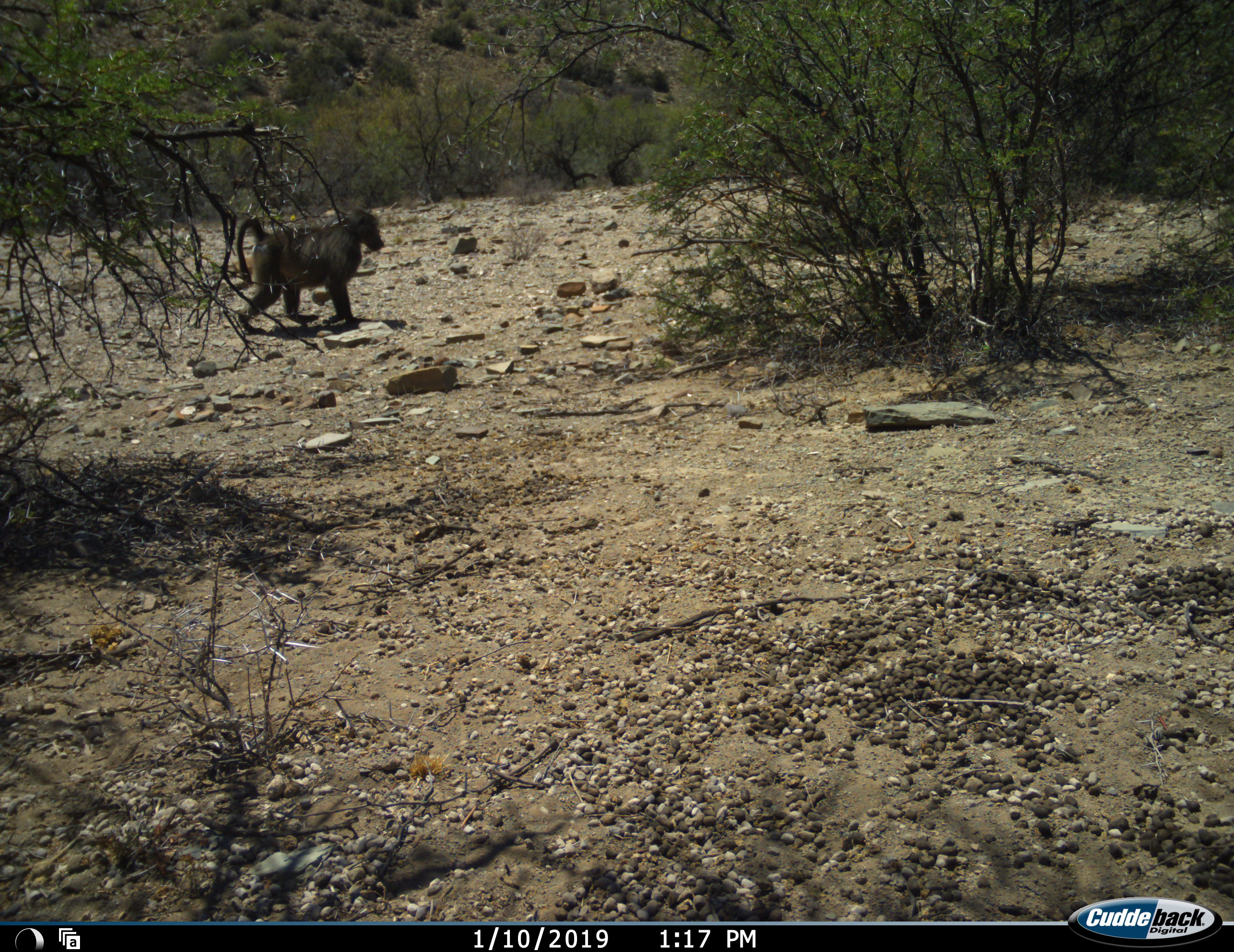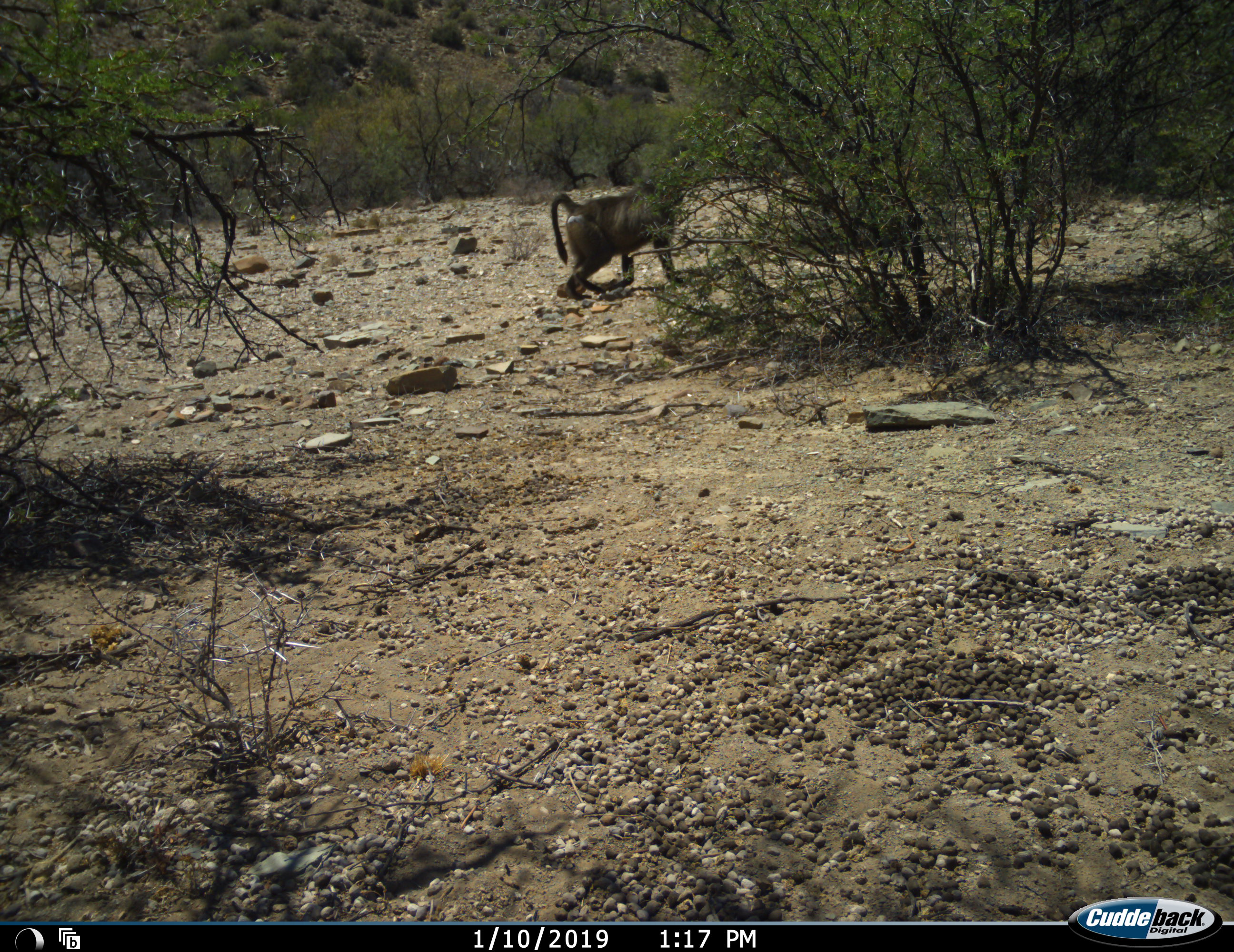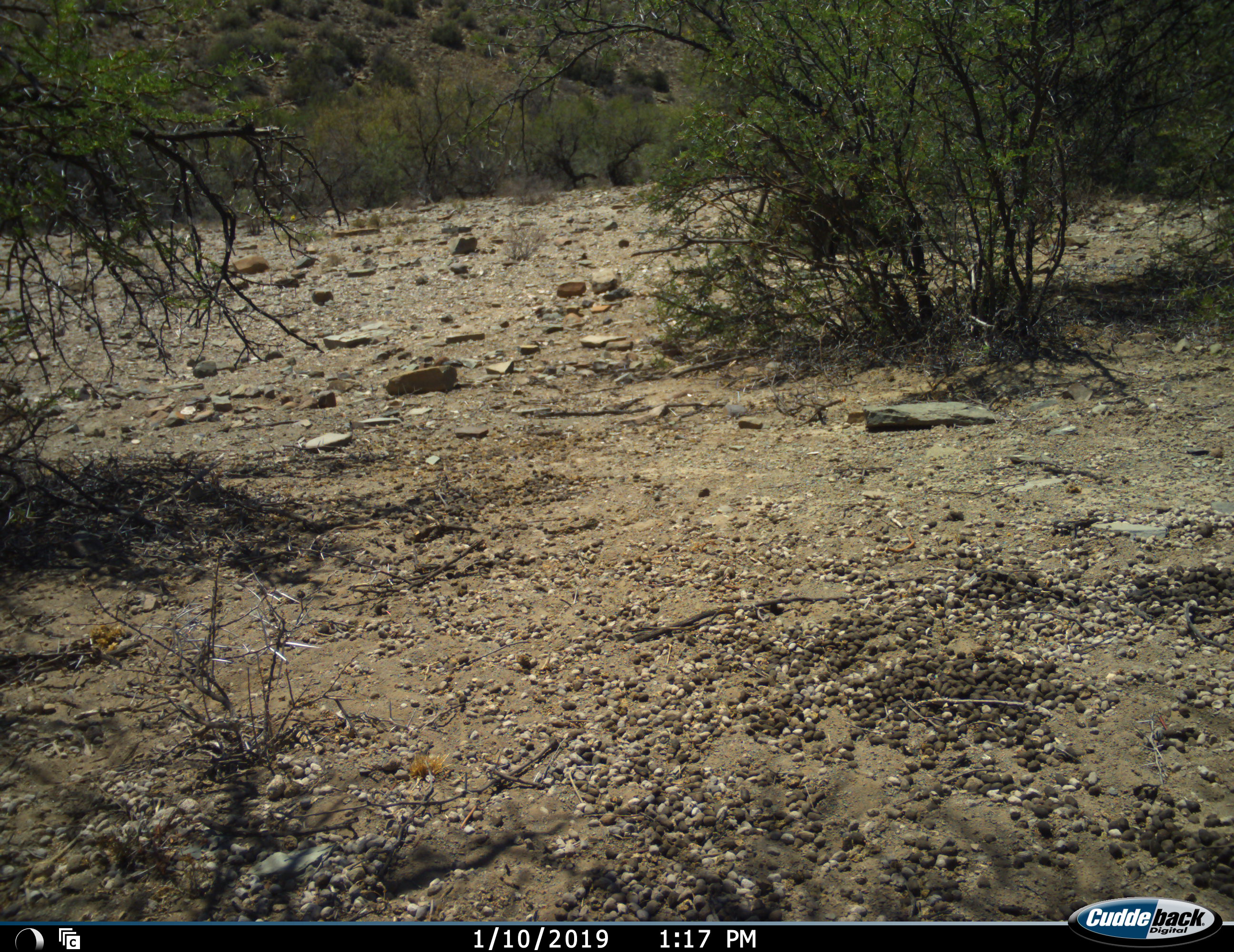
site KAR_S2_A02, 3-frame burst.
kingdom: Animalia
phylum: Chordata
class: Mammalia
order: Primates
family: Cercopithecidae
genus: Papio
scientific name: Papio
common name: baboon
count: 1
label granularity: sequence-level